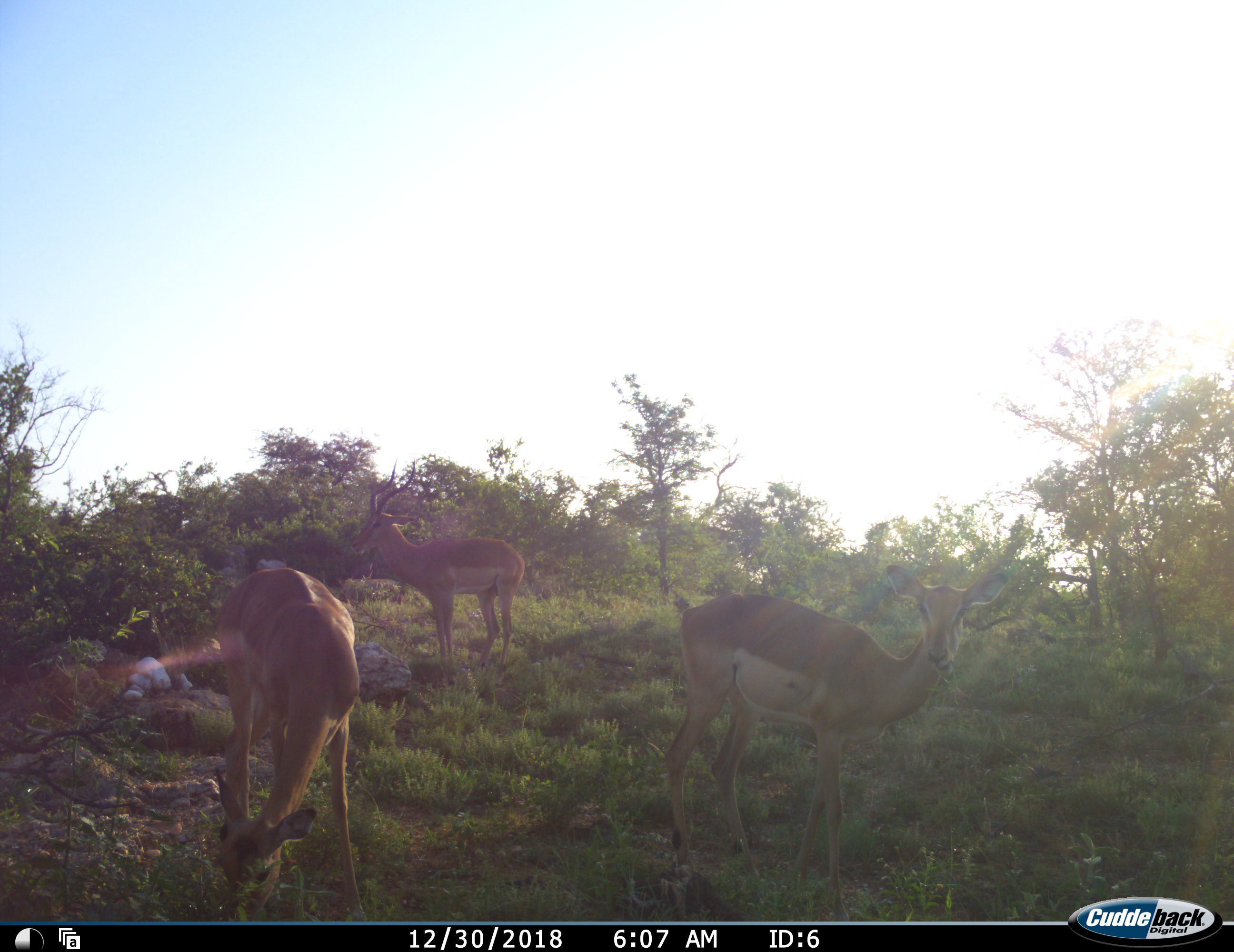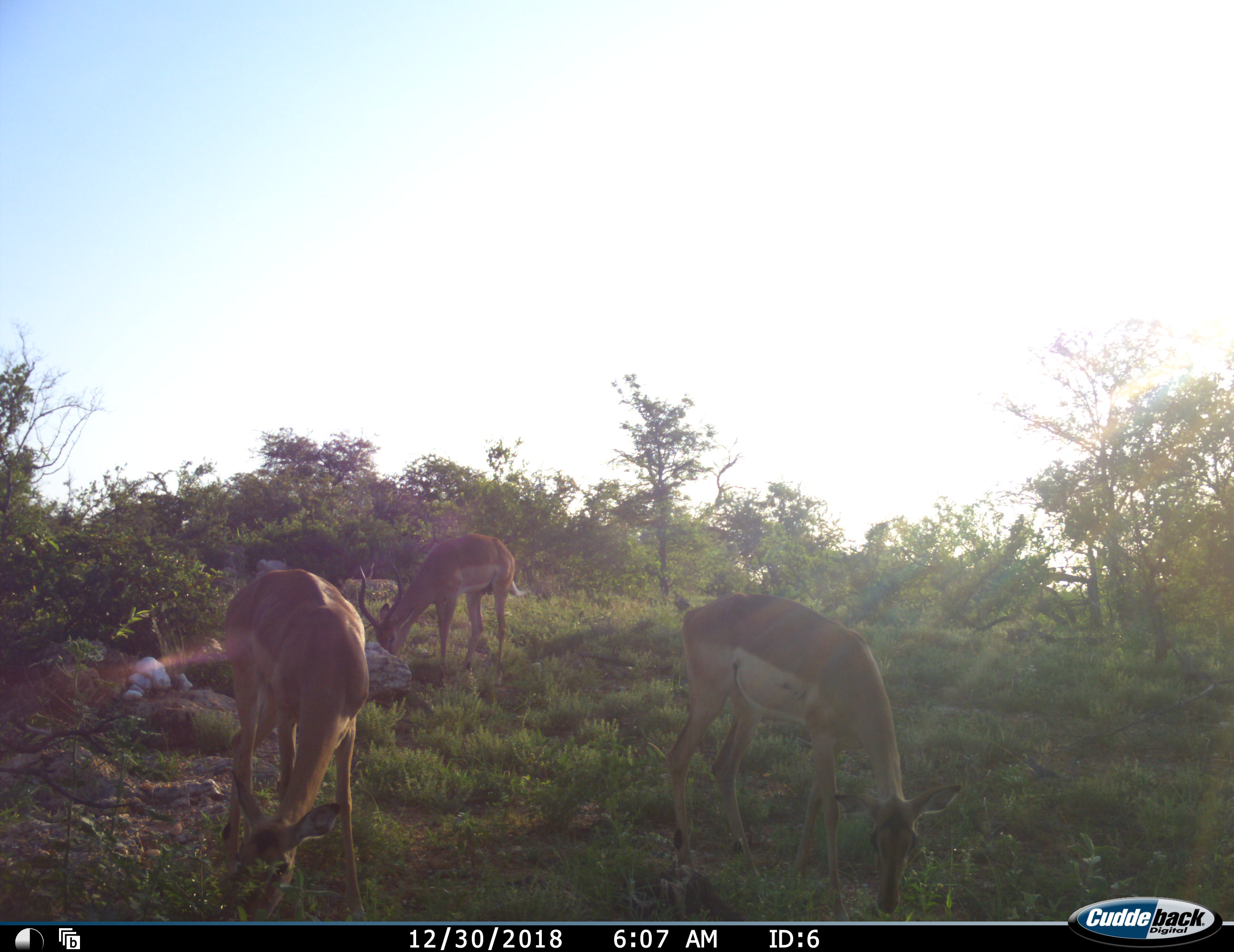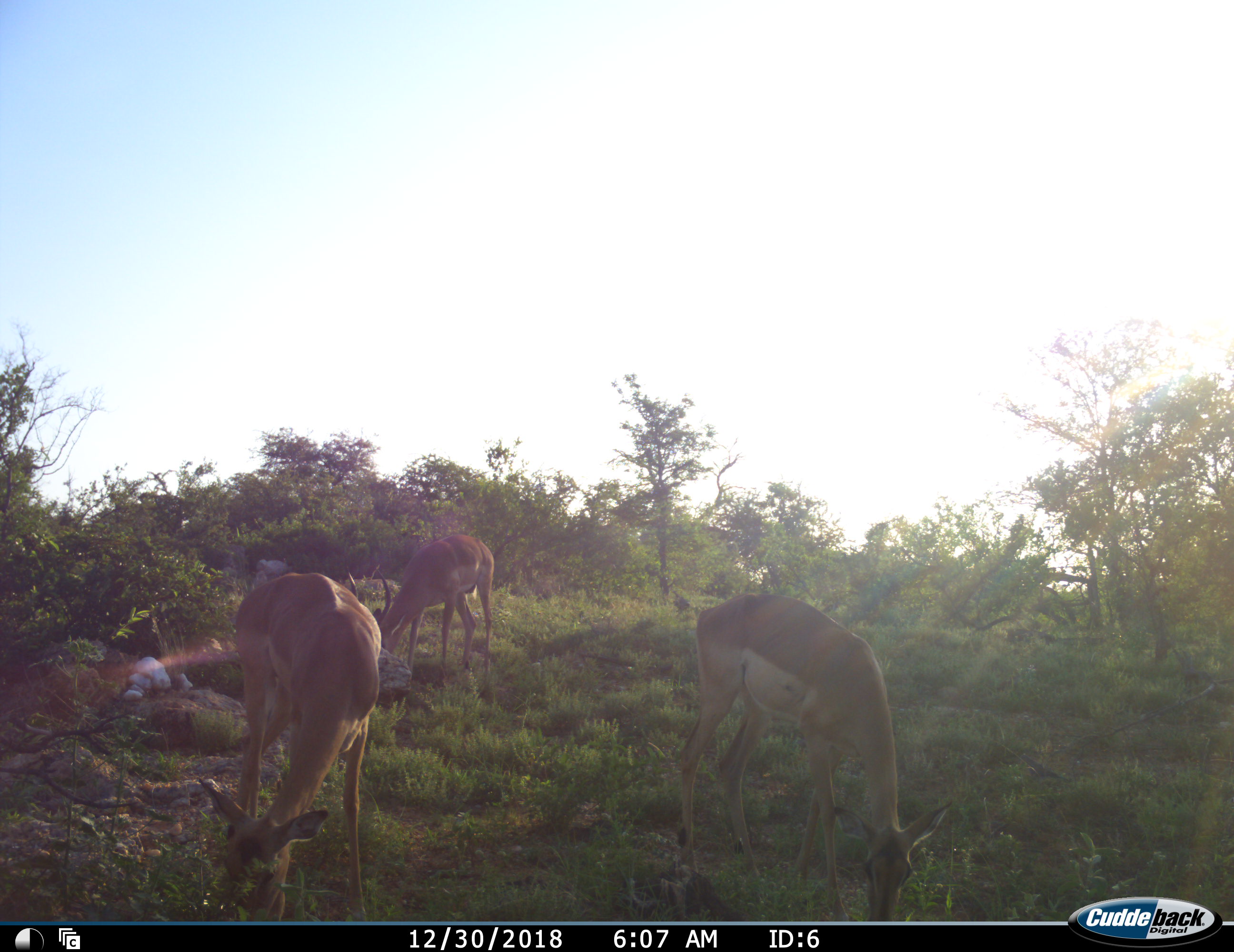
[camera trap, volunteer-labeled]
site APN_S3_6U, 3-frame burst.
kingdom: Animalia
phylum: Chordata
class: Mammalia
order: Artiodactyla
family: Bovidae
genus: Aepyceros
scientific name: Aepyceros melampus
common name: impala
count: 3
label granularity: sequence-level